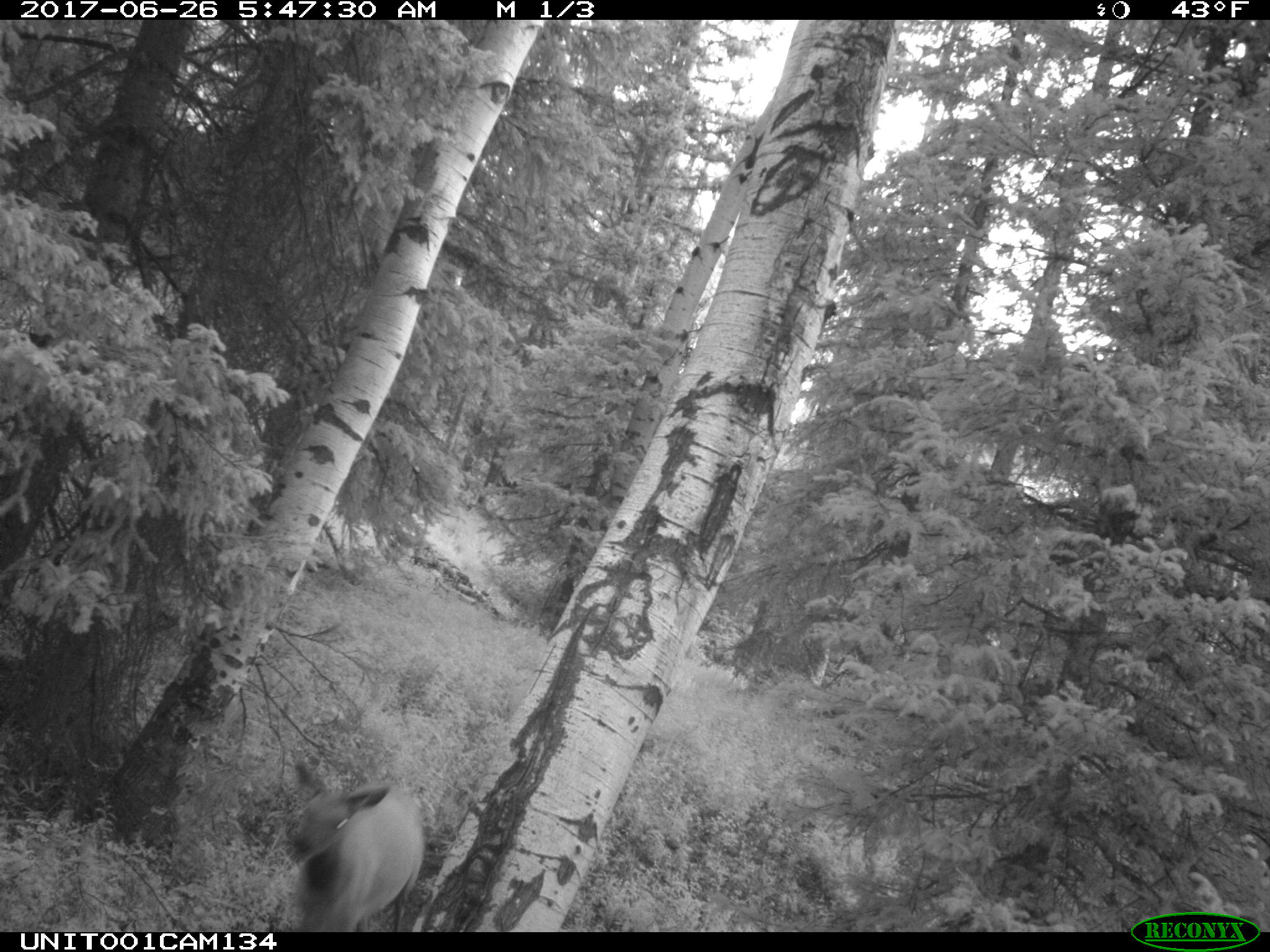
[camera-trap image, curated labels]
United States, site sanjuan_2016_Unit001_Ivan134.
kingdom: Animalia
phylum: Chordata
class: Mammalia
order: Artiodactyla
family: Cervidae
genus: Cervus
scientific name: Cervus elaphus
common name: red deer